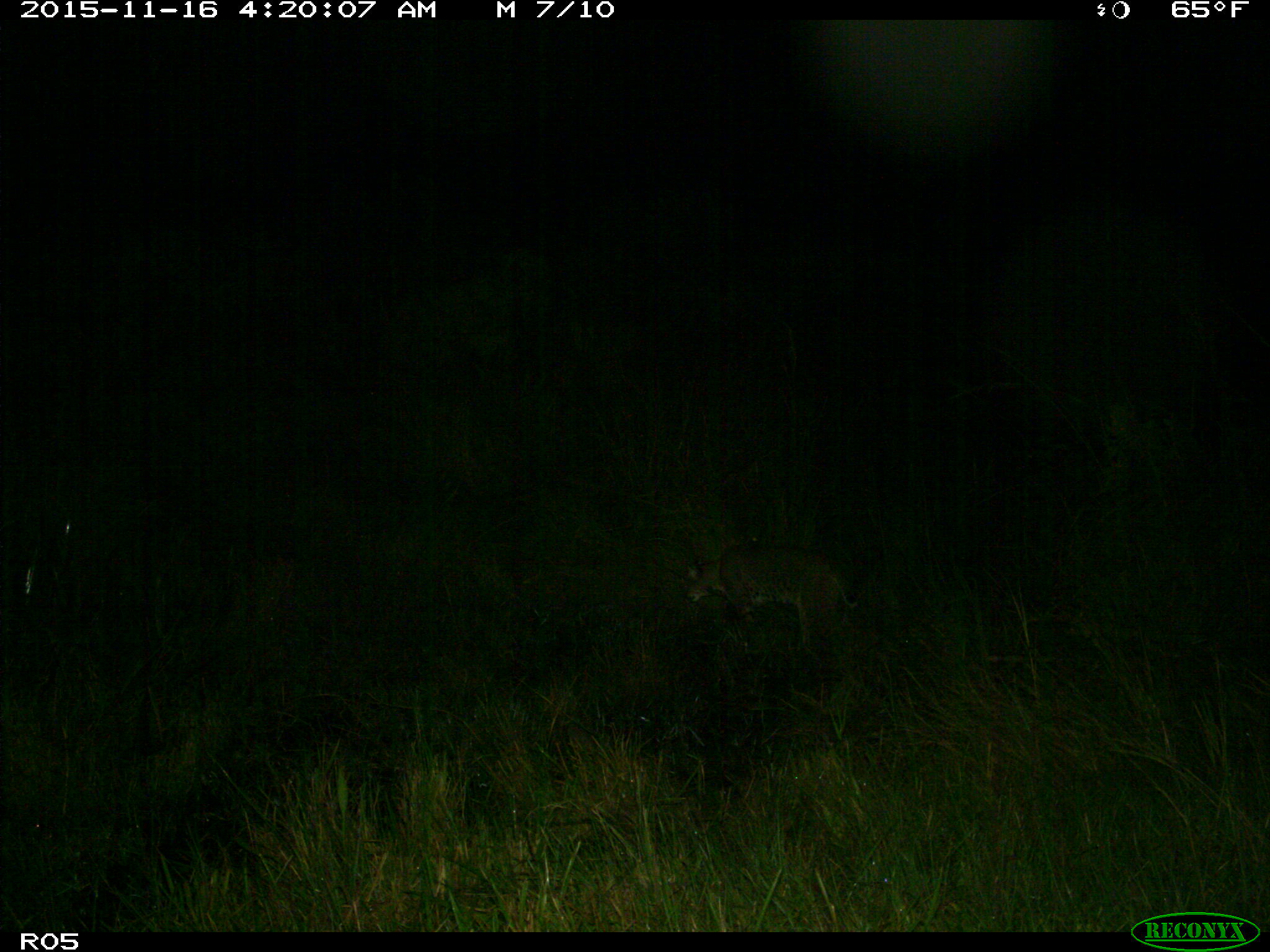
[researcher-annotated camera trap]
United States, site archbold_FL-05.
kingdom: Animalia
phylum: Chordata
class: Mammalia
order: Carnivora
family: Felidae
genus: Lynx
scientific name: Lynx rufus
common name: bobcat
Lynx rufus (bobcat).